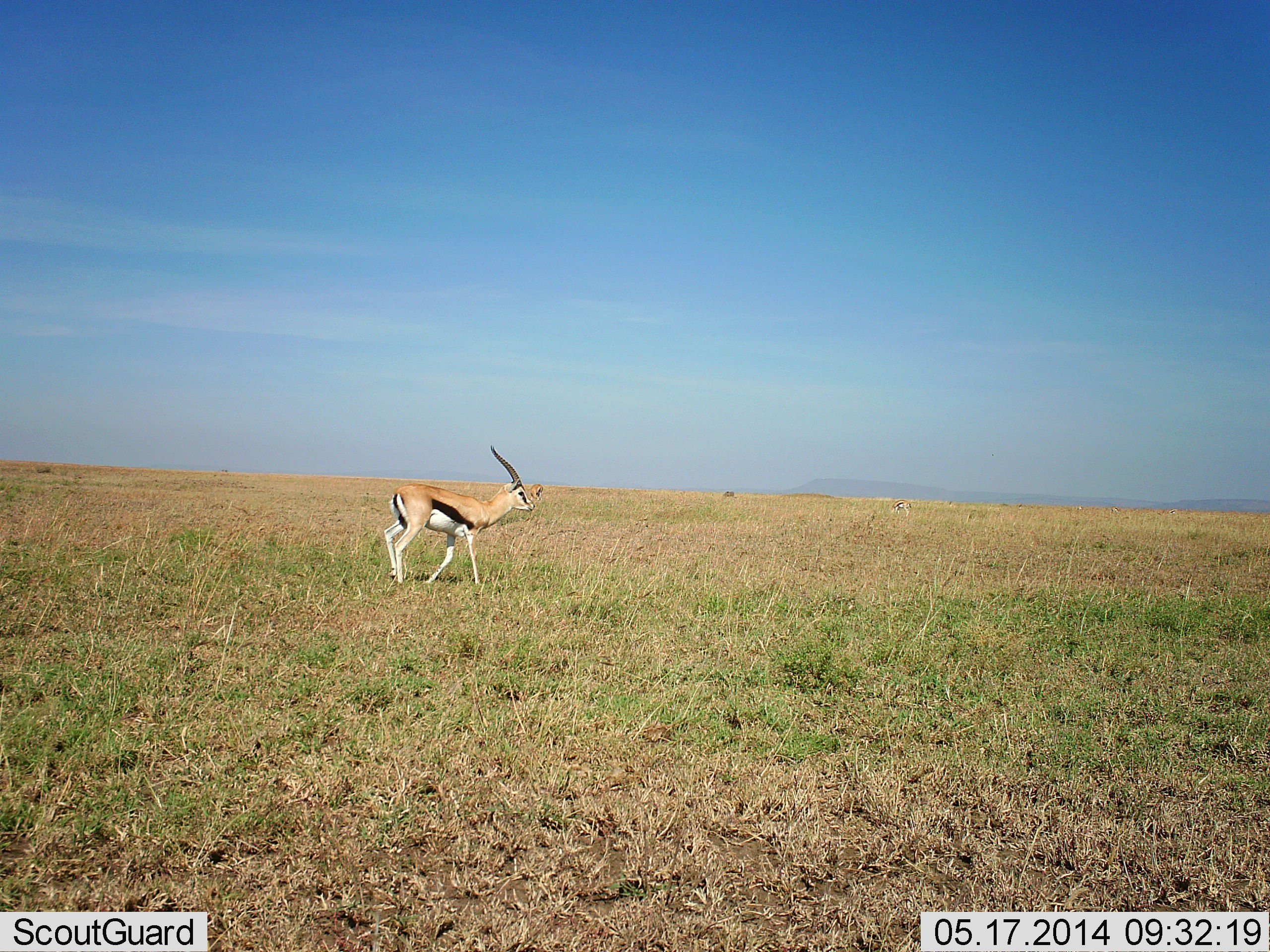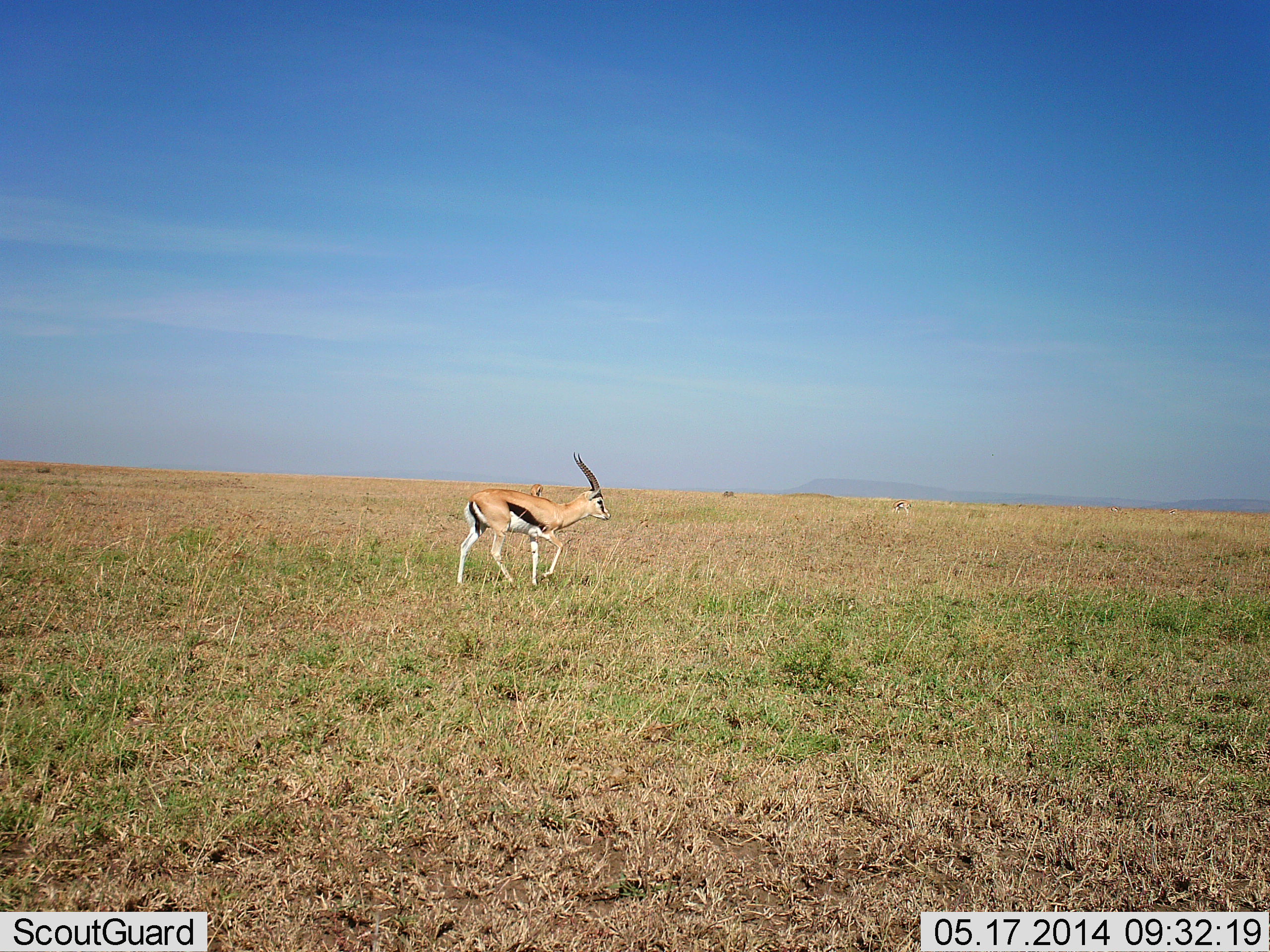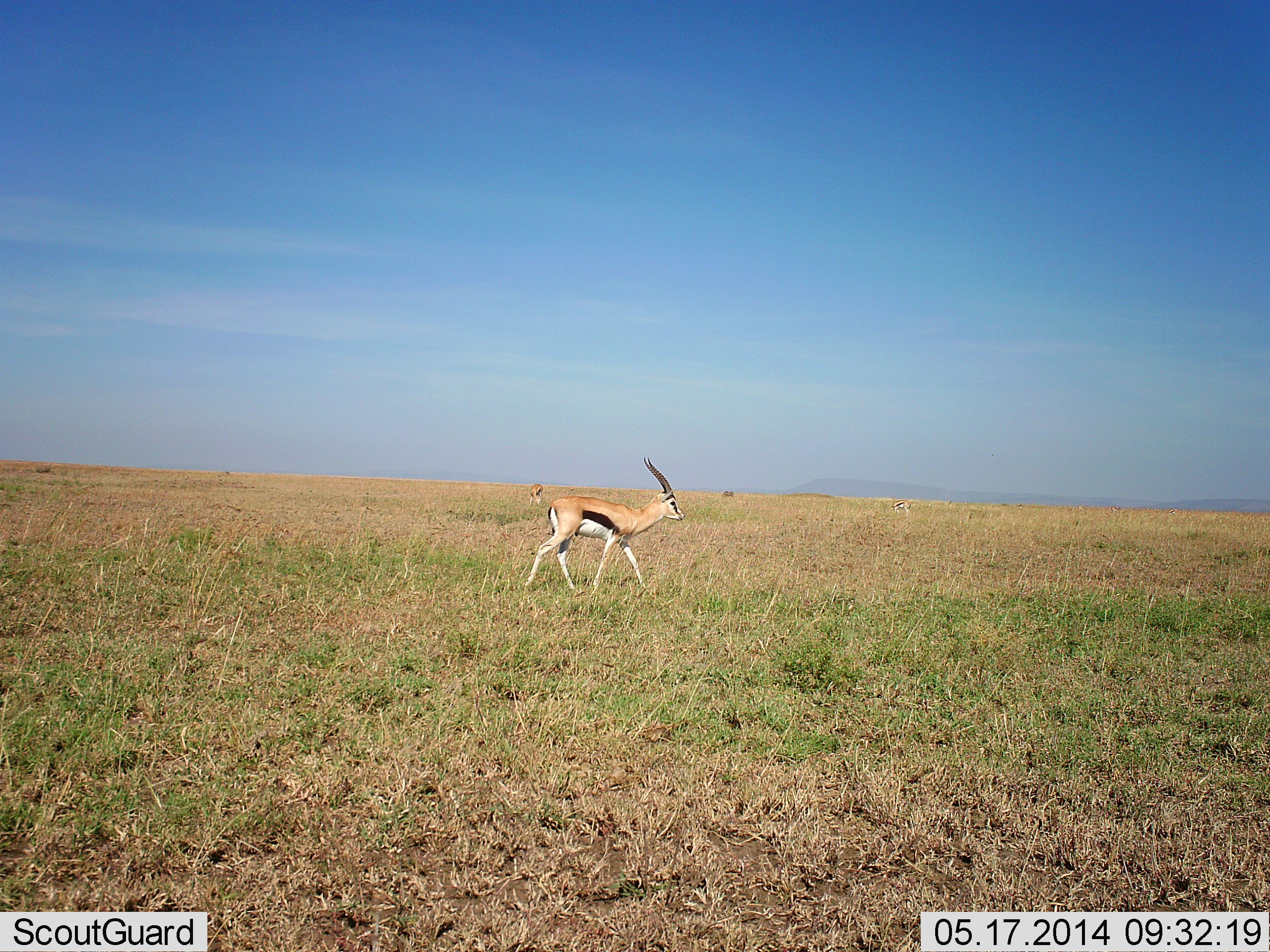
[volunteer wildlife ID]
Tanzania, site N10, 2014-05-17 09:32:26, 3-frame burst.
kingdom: Animalia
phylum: Chordata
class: Mammalia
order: Artiodactyla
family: Bovidae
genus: Eudorcas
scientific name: Eudorcas thomsonii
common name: thomson's gazelle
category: gazellethomsons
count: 2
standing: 50%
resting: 0%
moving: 100%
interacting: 0%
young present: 0%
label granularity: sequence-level